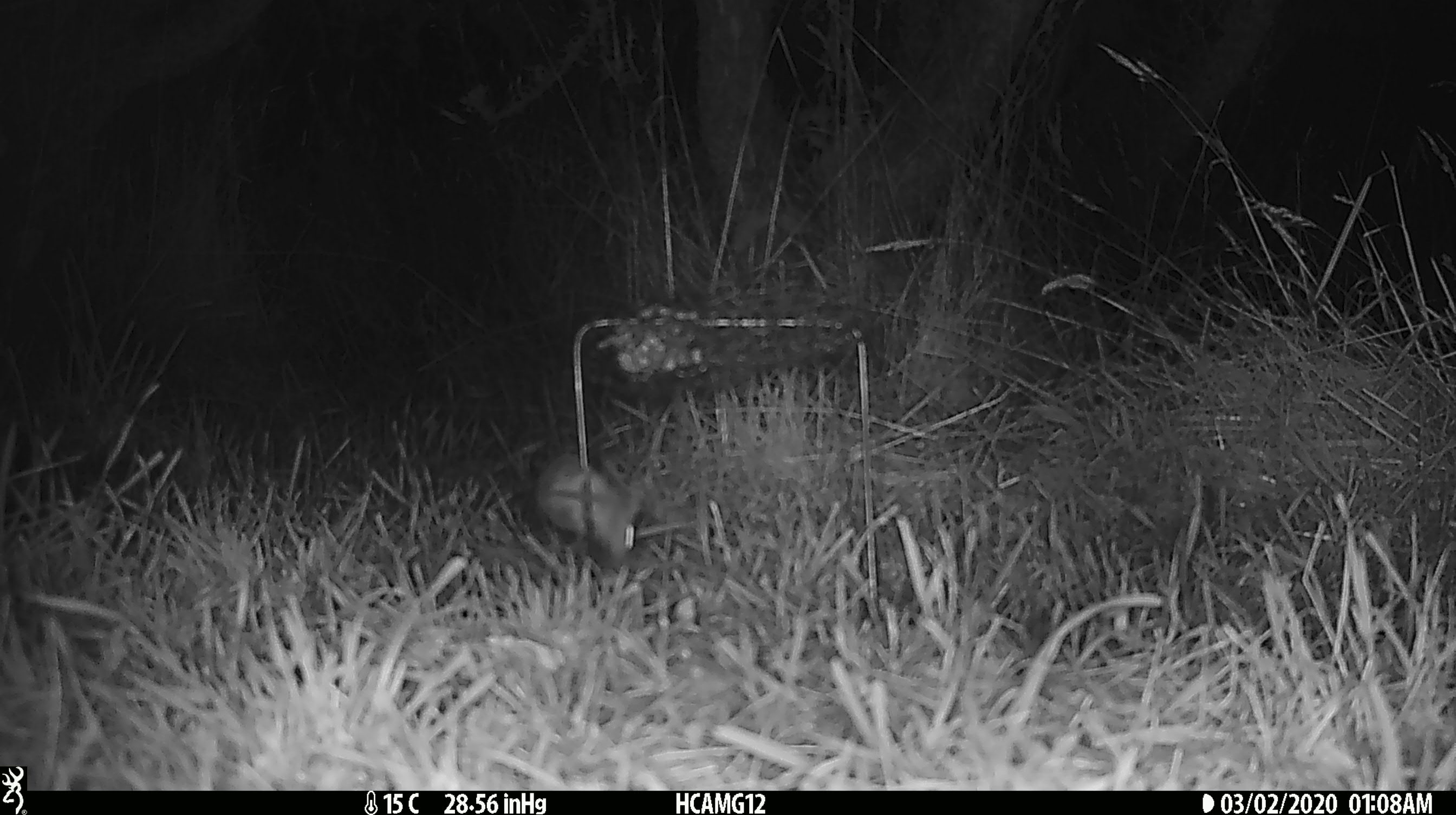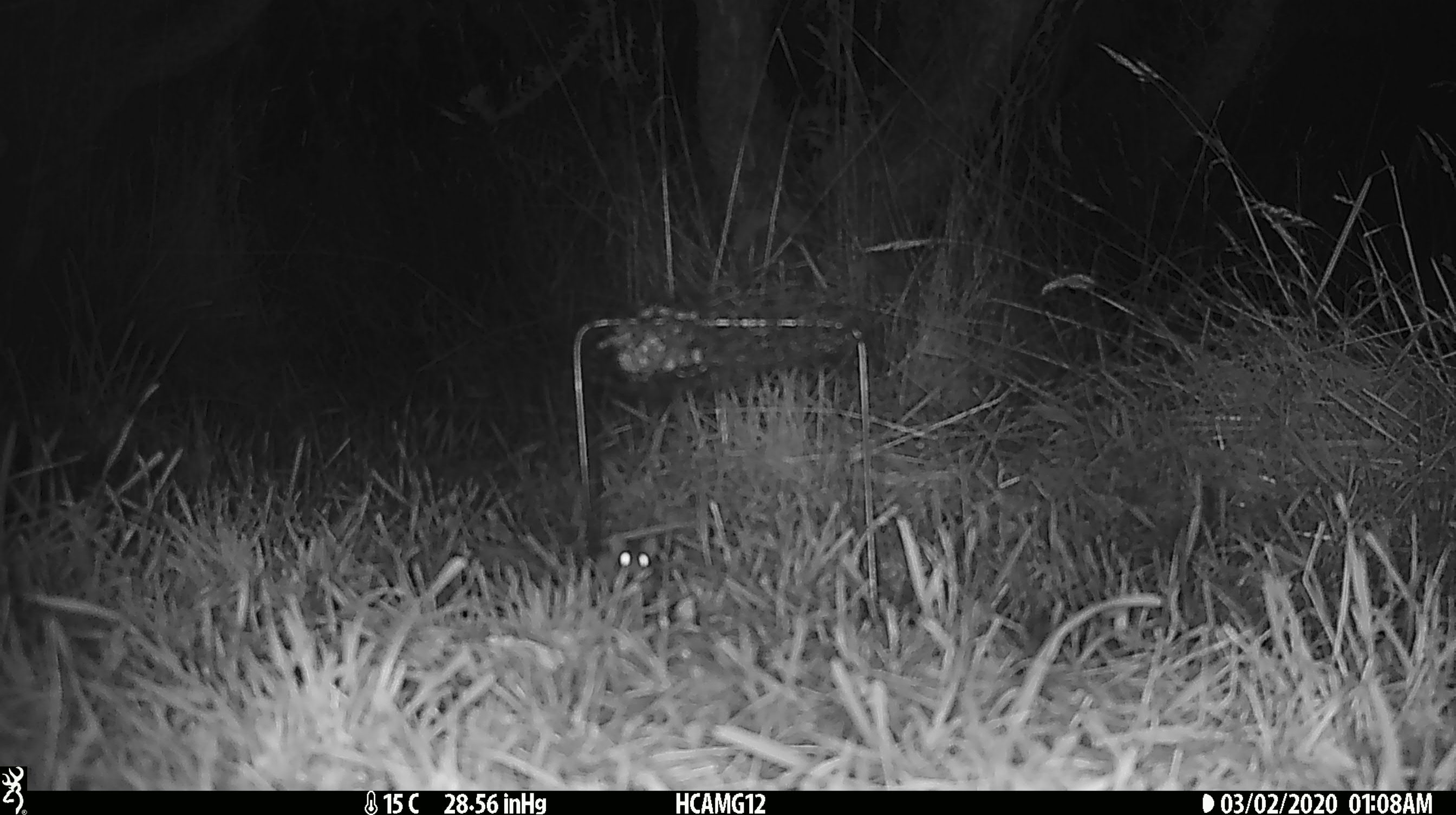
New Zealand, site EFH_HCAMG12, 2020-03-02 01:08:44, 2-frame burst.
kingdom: Animalia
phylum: Chordata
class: Mammalia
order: Rodentia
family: Muridae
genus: Mus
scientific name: Mus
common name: mouse